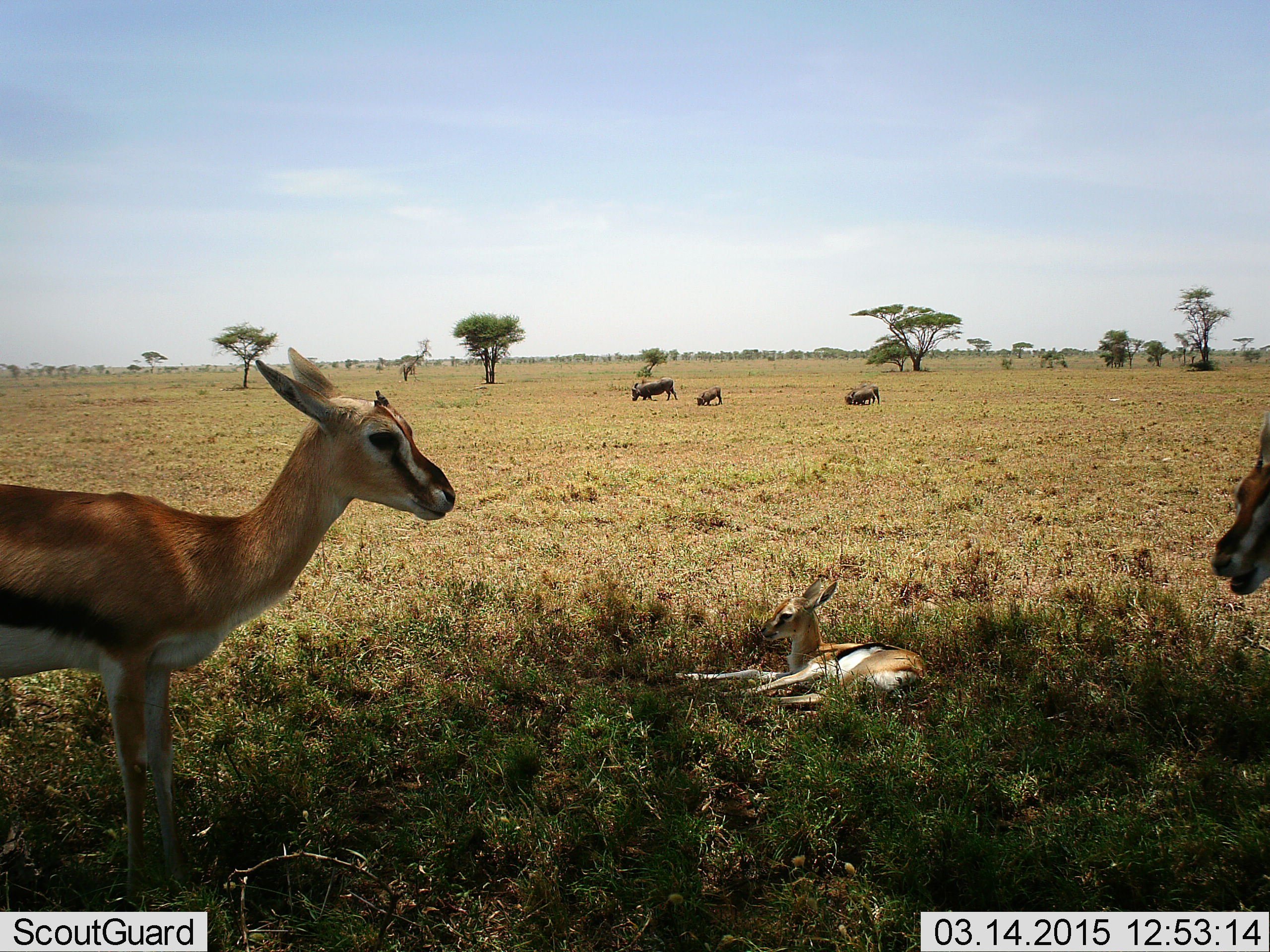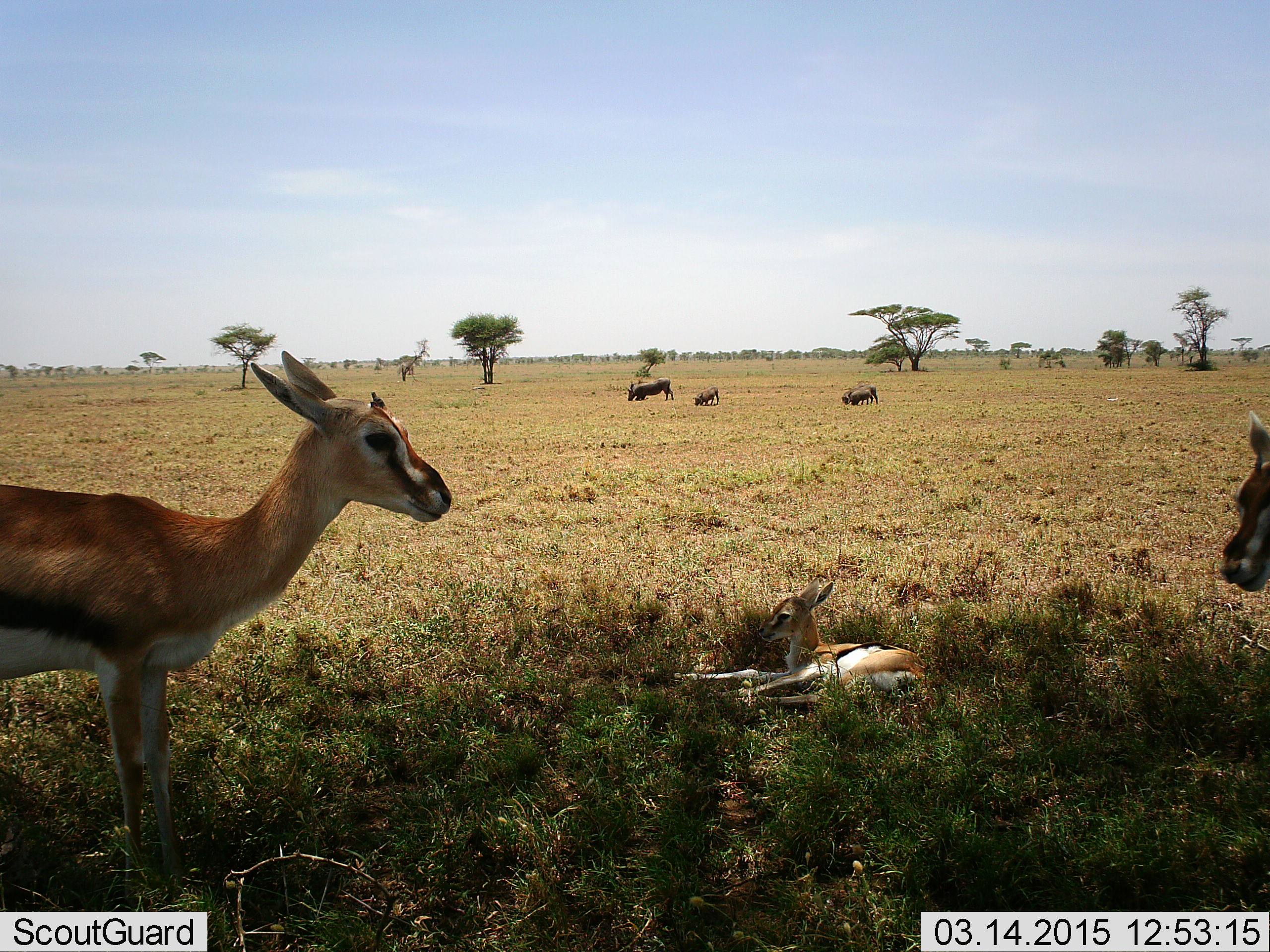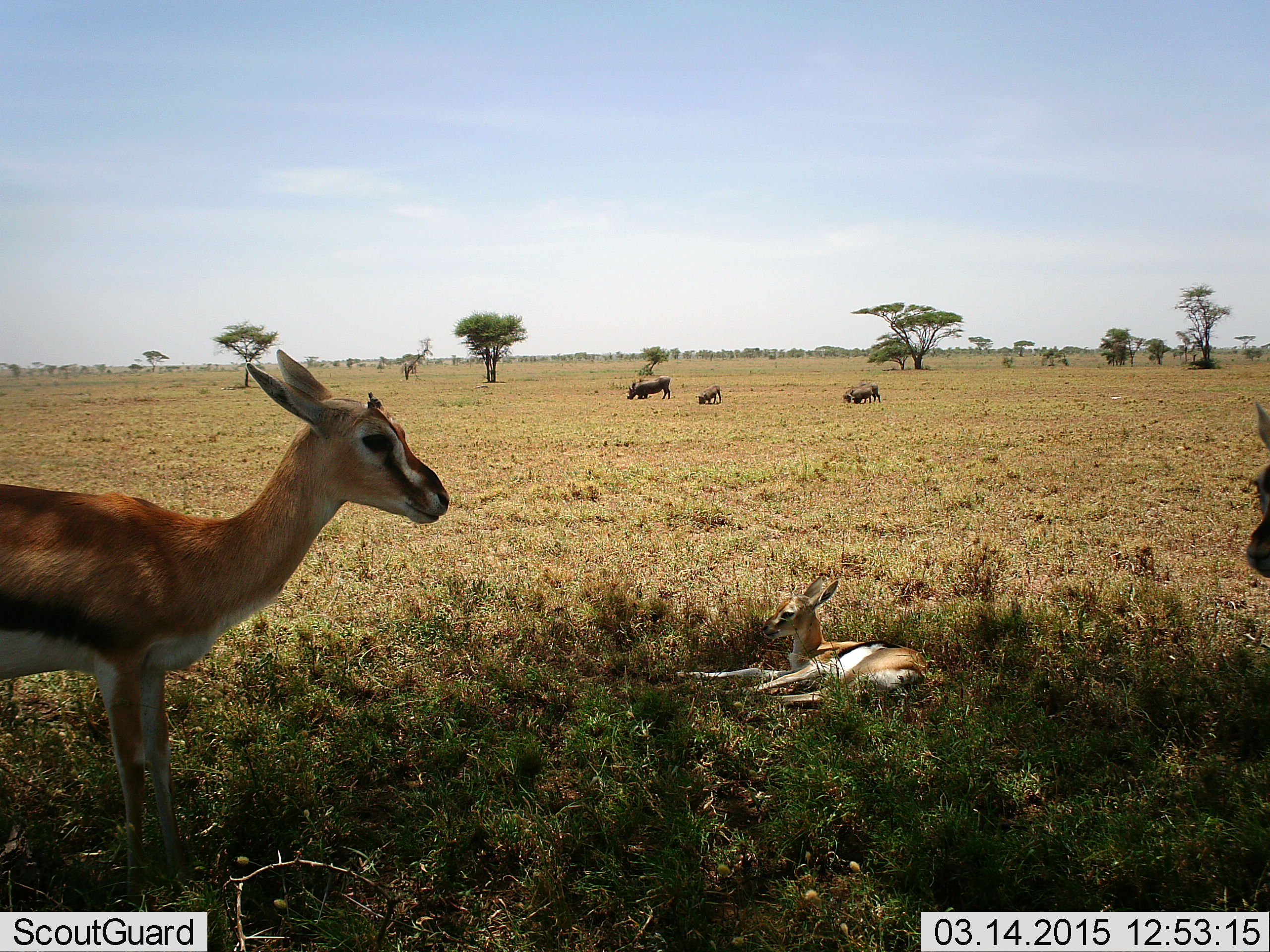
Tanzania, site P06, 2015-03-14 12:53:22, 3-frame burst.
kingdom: Animalia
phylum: Chordata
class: Mammalia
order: Artiodactyla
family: Bovidae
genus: Eudorcas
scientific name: Eudorcas thomsonii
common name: thomson's gazelle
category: gazellethomsons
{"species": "gazellethomsons (thomson's gazelle) (Eudorcas thomsonii)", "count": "3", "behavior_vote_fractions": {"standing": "100%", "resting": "92%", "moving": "8%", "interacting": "0%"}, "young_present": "75%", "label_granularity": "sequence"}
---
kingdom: Animalia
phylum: Chordata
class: Mammalia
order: Artiodactyla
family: Suidae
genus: Phacochoerus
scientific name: Phacochoerus africanus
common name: warthog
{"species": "warthog (Phacochoerus africanus)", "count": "4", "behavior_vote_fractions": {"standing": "10%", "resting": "0%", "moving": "0%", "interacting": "0%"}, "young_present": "50%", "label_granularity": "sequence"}